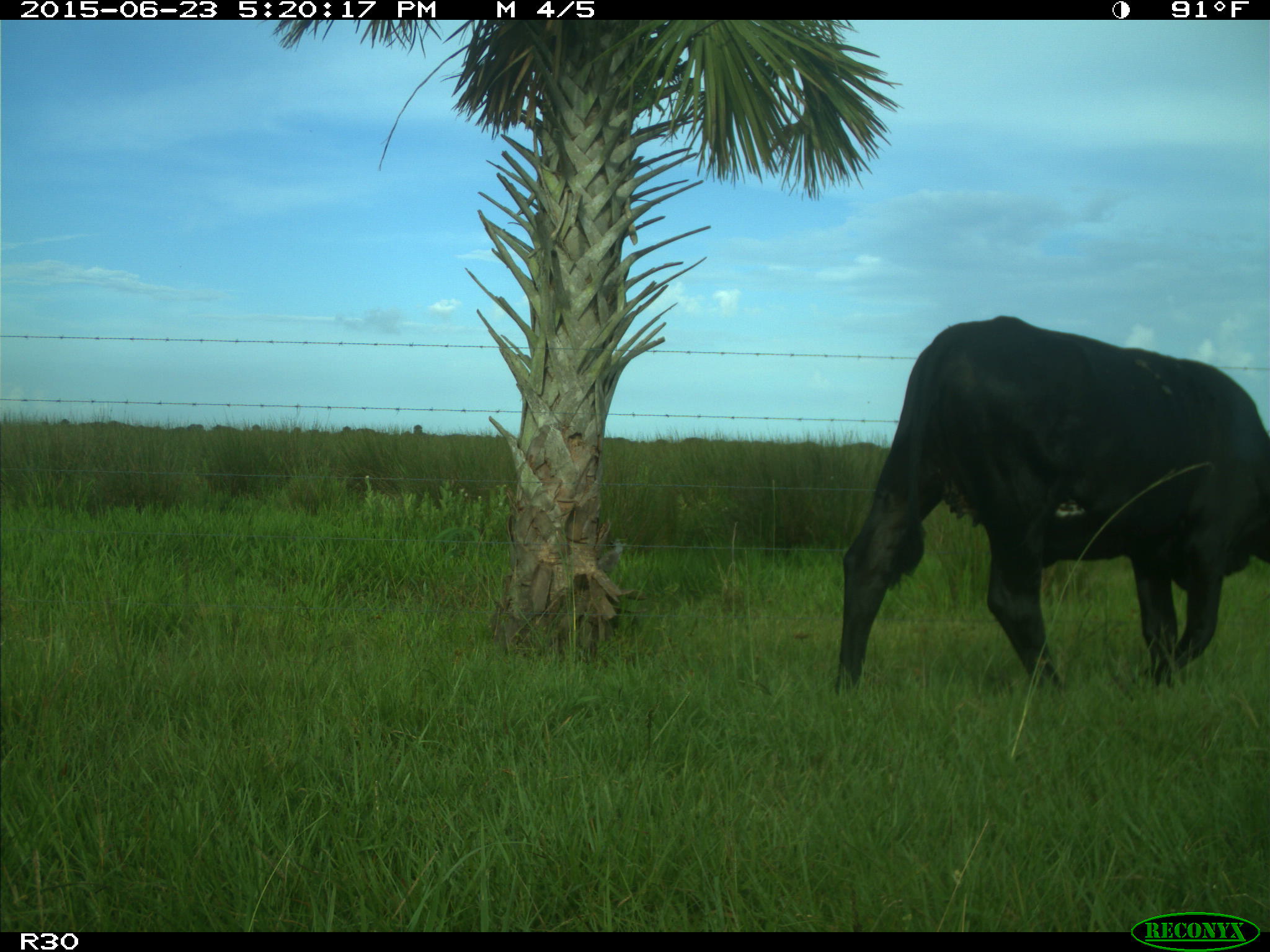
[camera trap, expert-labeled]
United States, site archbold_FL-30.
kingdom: Animalia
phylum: Chordata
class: Mammalia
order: Artiodactyla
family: Bovidae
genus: Bos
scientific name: Bos taurus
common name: domestic cow